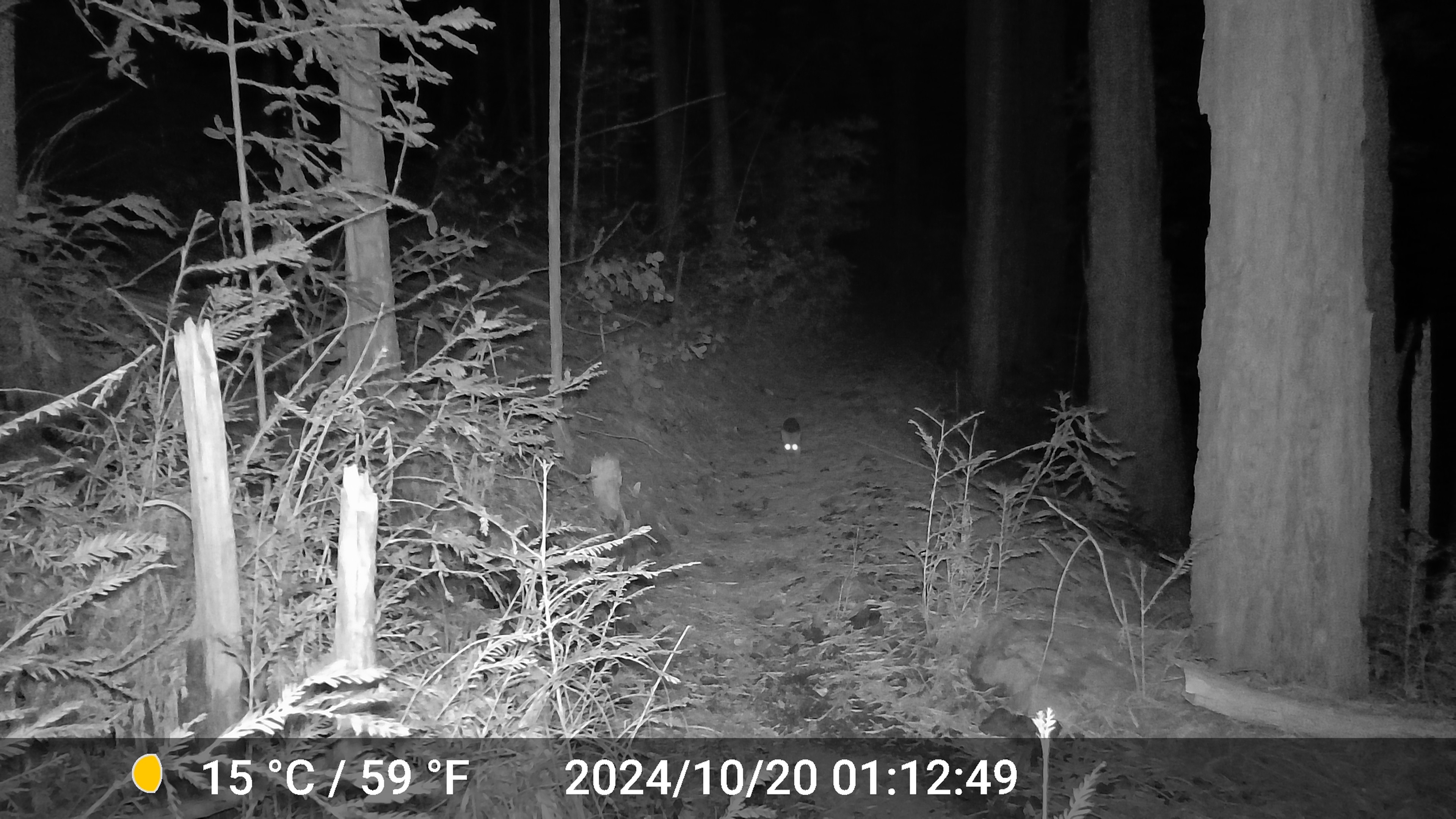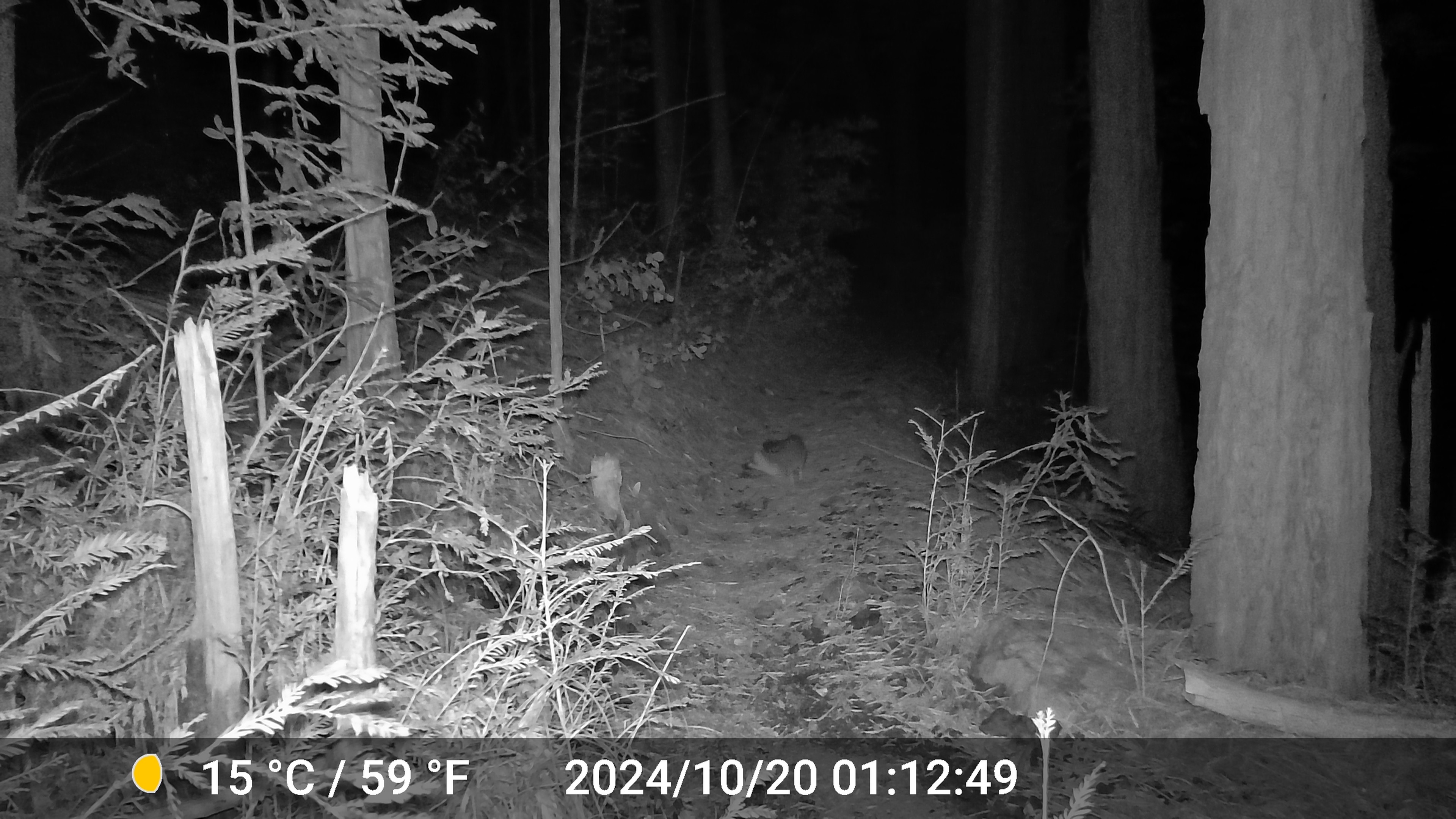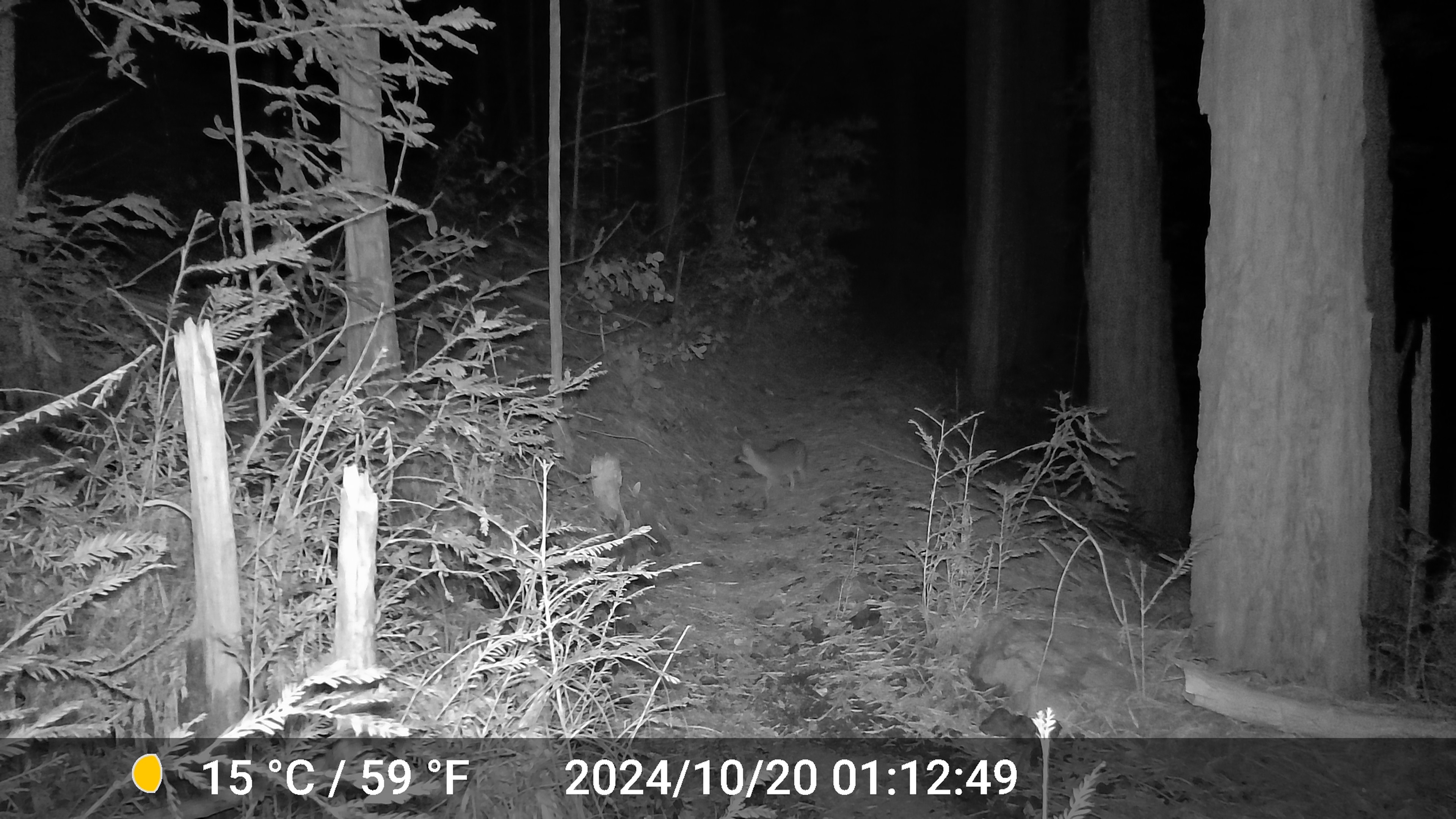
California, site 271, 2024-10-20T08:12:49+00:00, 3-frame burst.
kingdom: Animalia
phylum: Chordata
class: Mammalia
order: Carnivora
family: Canidae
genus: Urocyon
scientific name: Urocyon cinereoargenteus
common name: gray fox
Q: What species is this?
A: Gray fox (Urocyon cinereoargenteus).